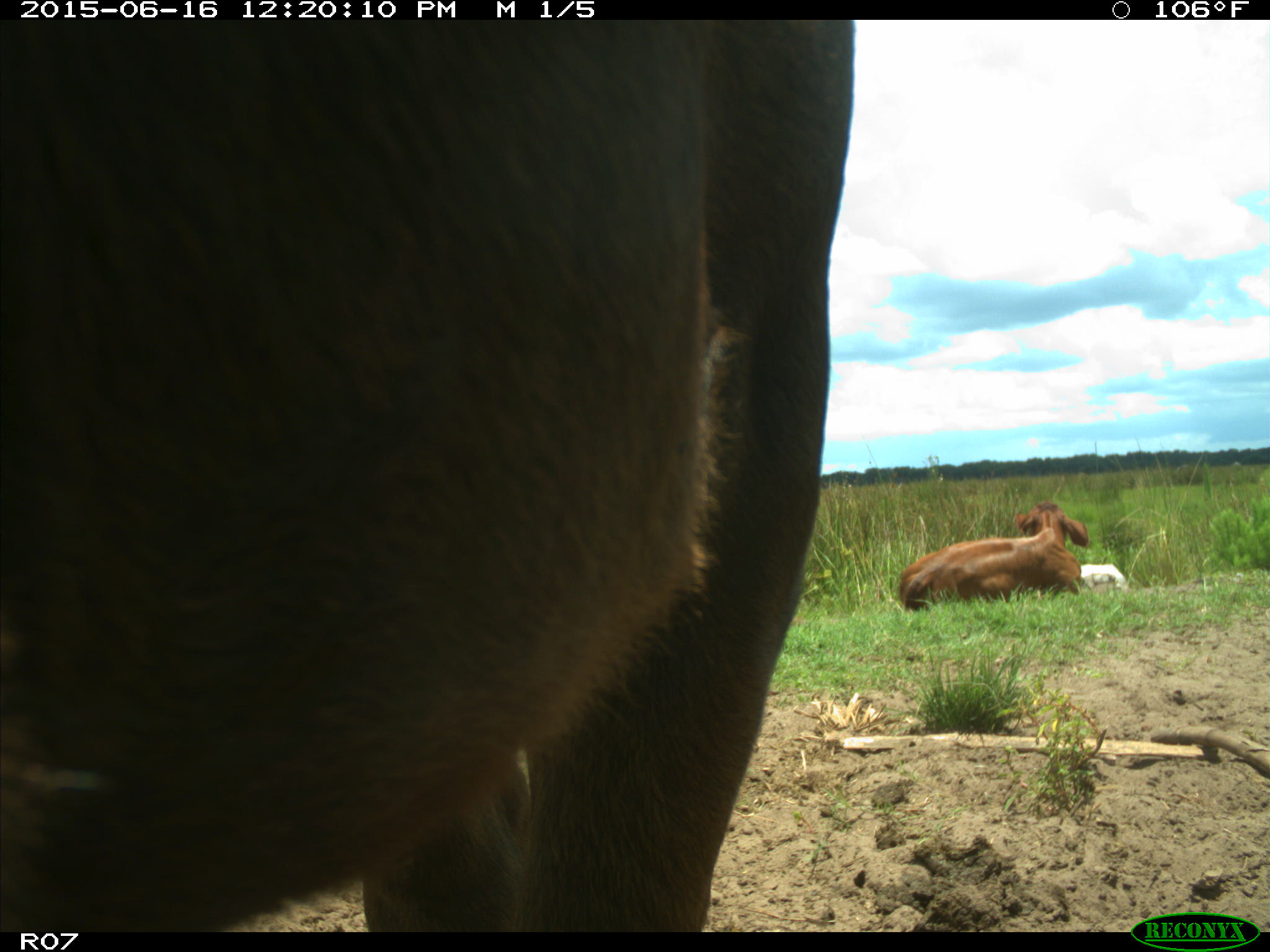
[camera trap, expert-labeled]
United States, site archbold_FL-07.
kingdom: Animalia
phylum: Chordata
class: Mammalia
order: Artiodactyla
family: Bovidae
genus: Bos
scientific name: Bos taurus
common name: domestic cow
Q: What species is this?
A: Bos taurus (domestic cow).